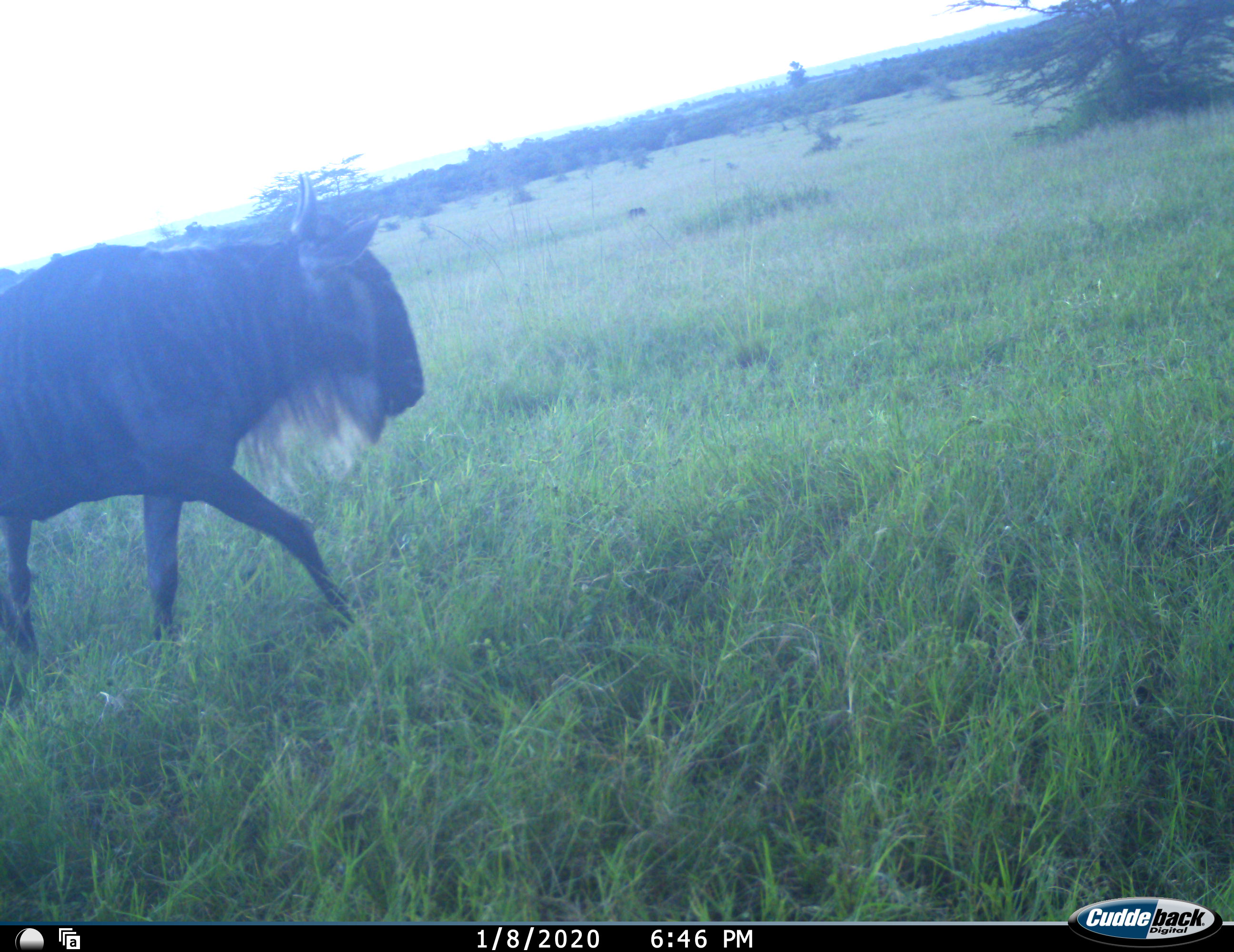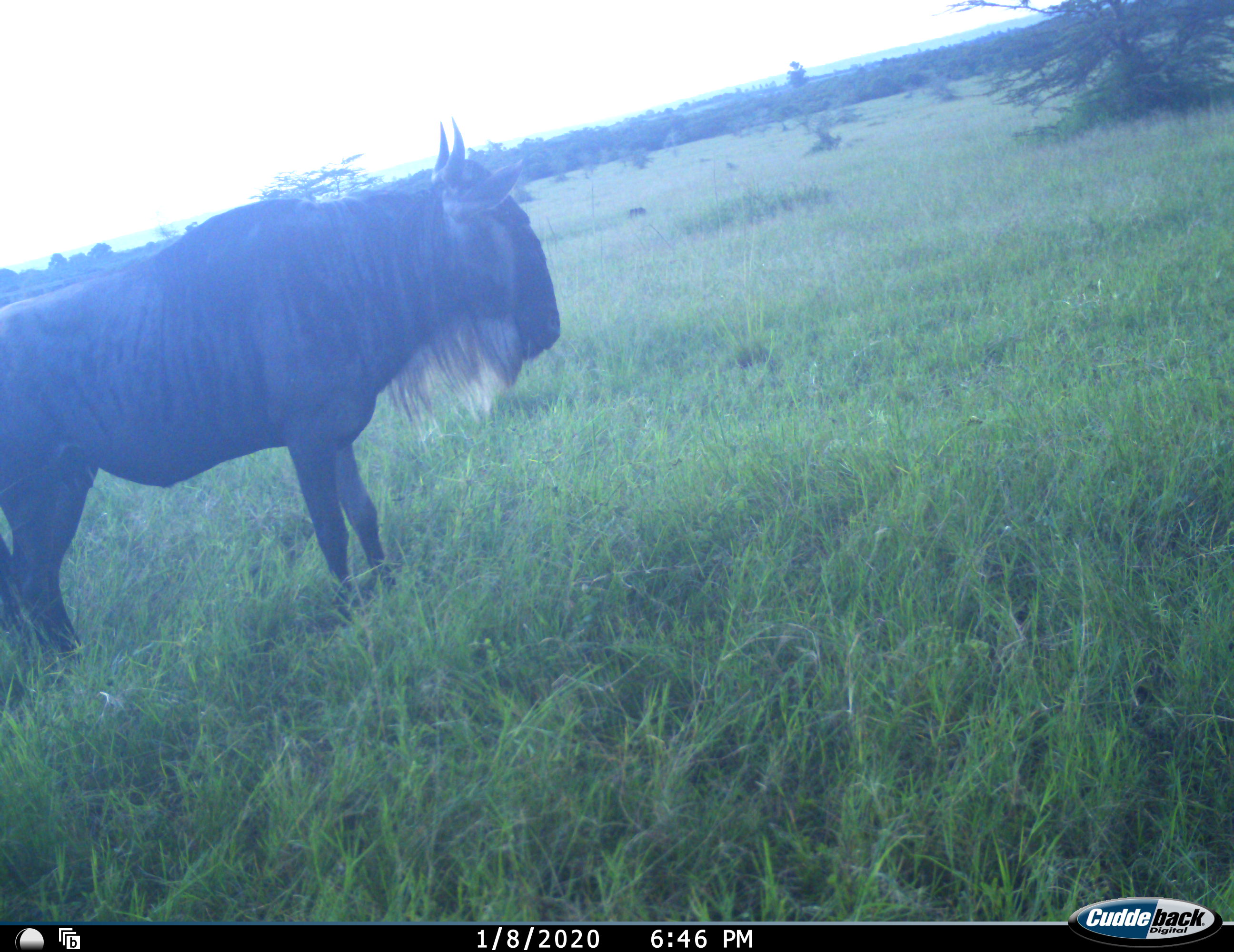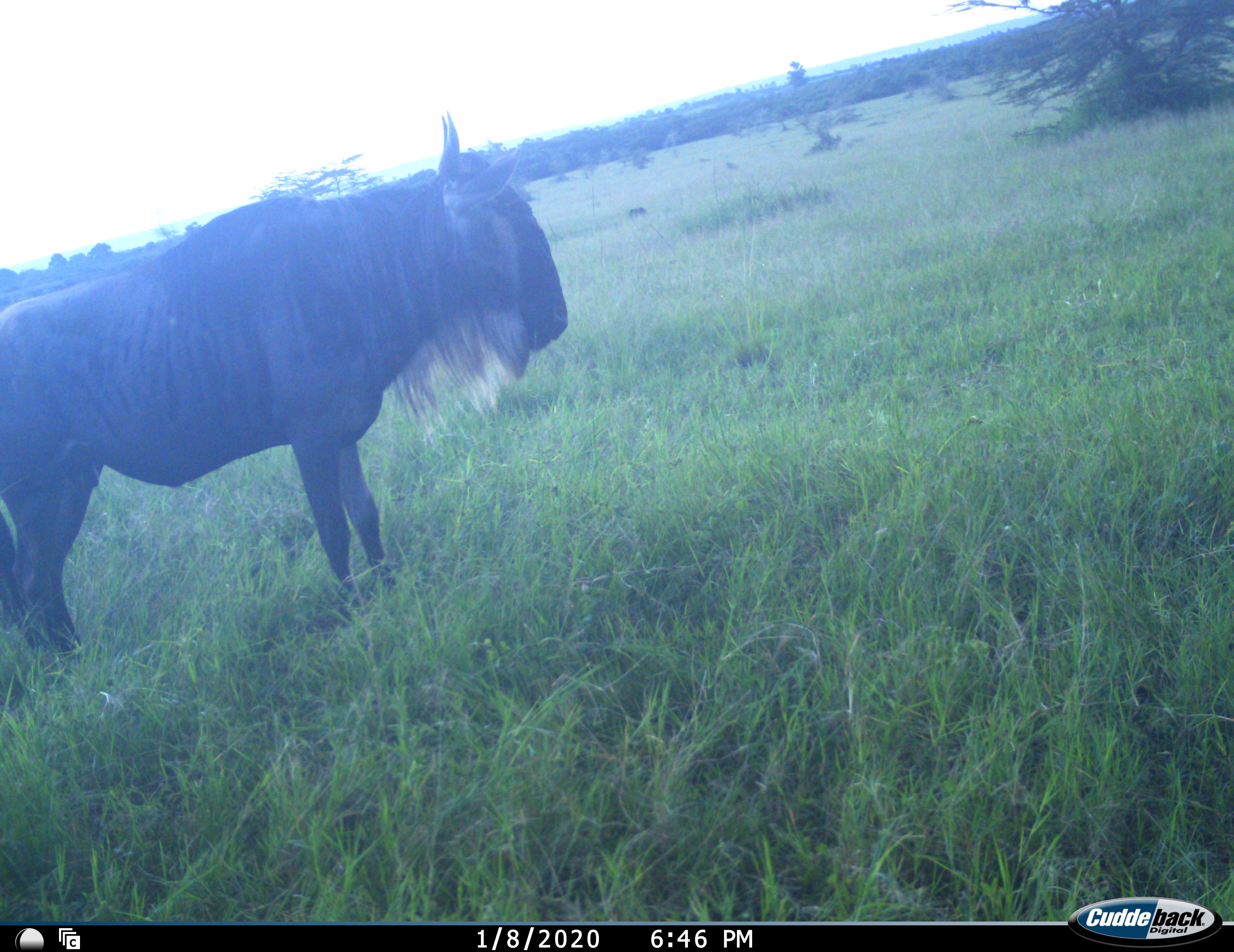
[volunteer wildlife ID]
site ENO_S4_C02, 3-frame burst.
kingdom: Animalia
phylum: Chordata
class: Mammalia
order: Artiodactyla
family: Bovidae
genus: Connochaetes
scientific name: Connochaetes taurinus taurinus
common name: blue wildebeest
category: wildebeestblue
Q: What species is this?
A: Wildebeestblue (blue wildebeest) (Connochaetes taurinus taurinus).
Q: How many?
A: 1.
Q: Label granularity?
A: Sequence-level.